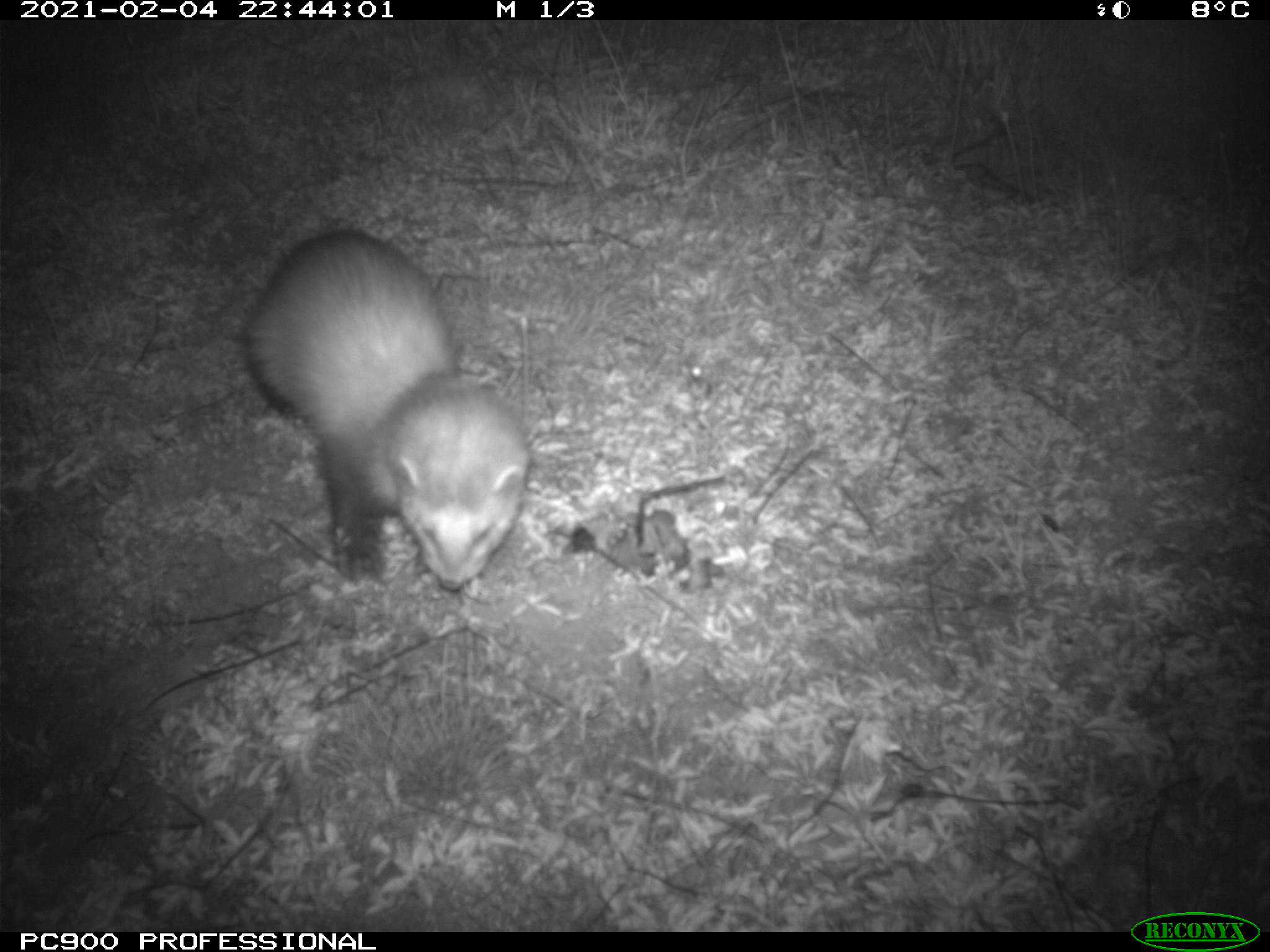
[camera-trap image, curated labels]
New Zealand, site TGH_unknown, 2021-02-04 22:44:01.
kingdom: Animalia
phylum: Chordata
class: Mammalia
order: Carnivora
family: Mustelidae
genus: Mustela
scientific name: Mustela furo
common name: ferret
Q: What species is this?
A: Ferret (Mustela furo).